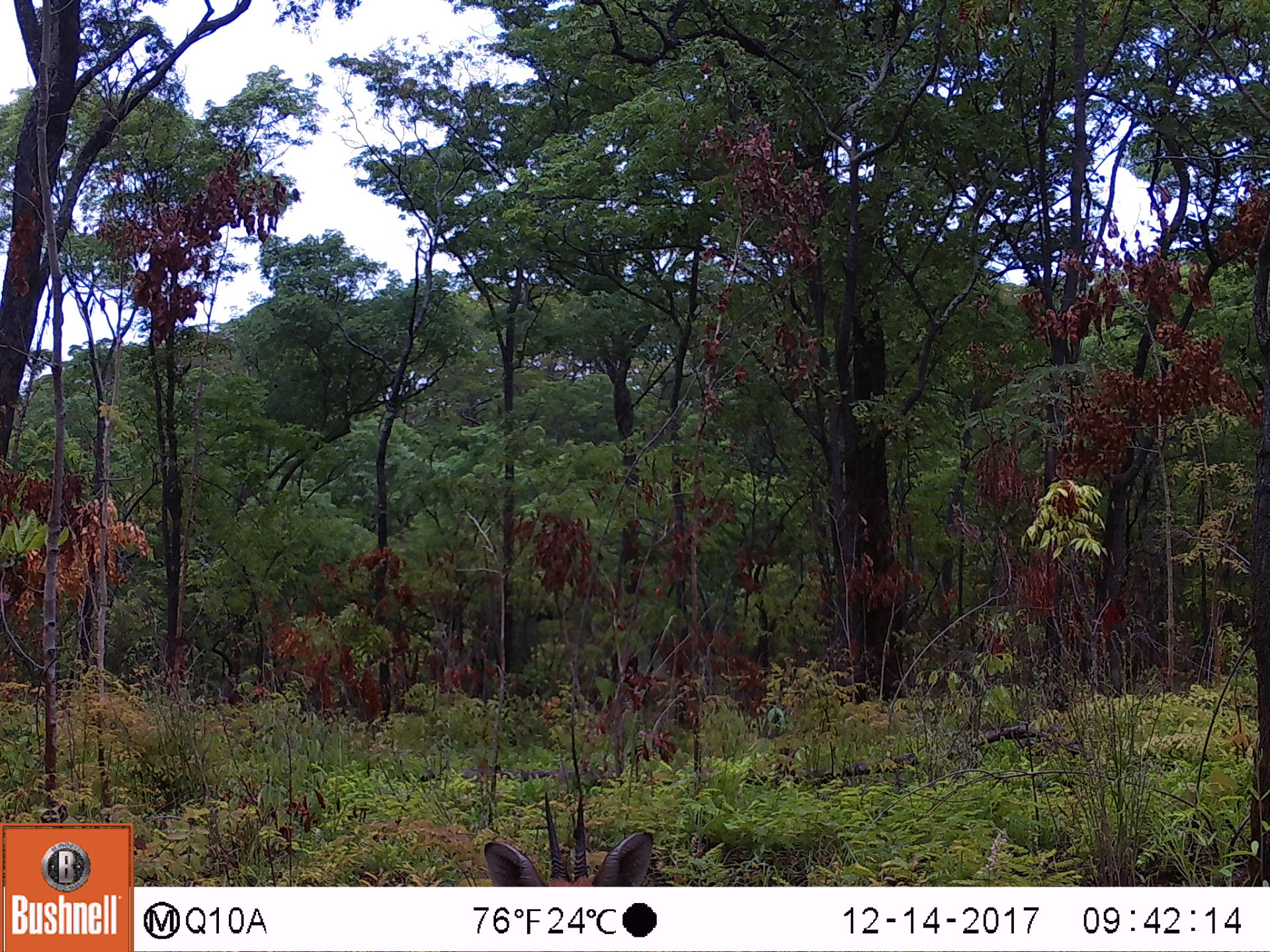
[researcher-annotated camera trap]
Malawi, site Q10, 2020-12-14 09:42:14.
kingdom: Animalia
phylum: Chordata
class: Mammalia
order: Artiodactyla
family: Bovidae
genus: Sylvicapra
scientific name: Sylvicapra grimmia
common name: common duiker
Common duiker (Sylvicapra grimmia), count 1.